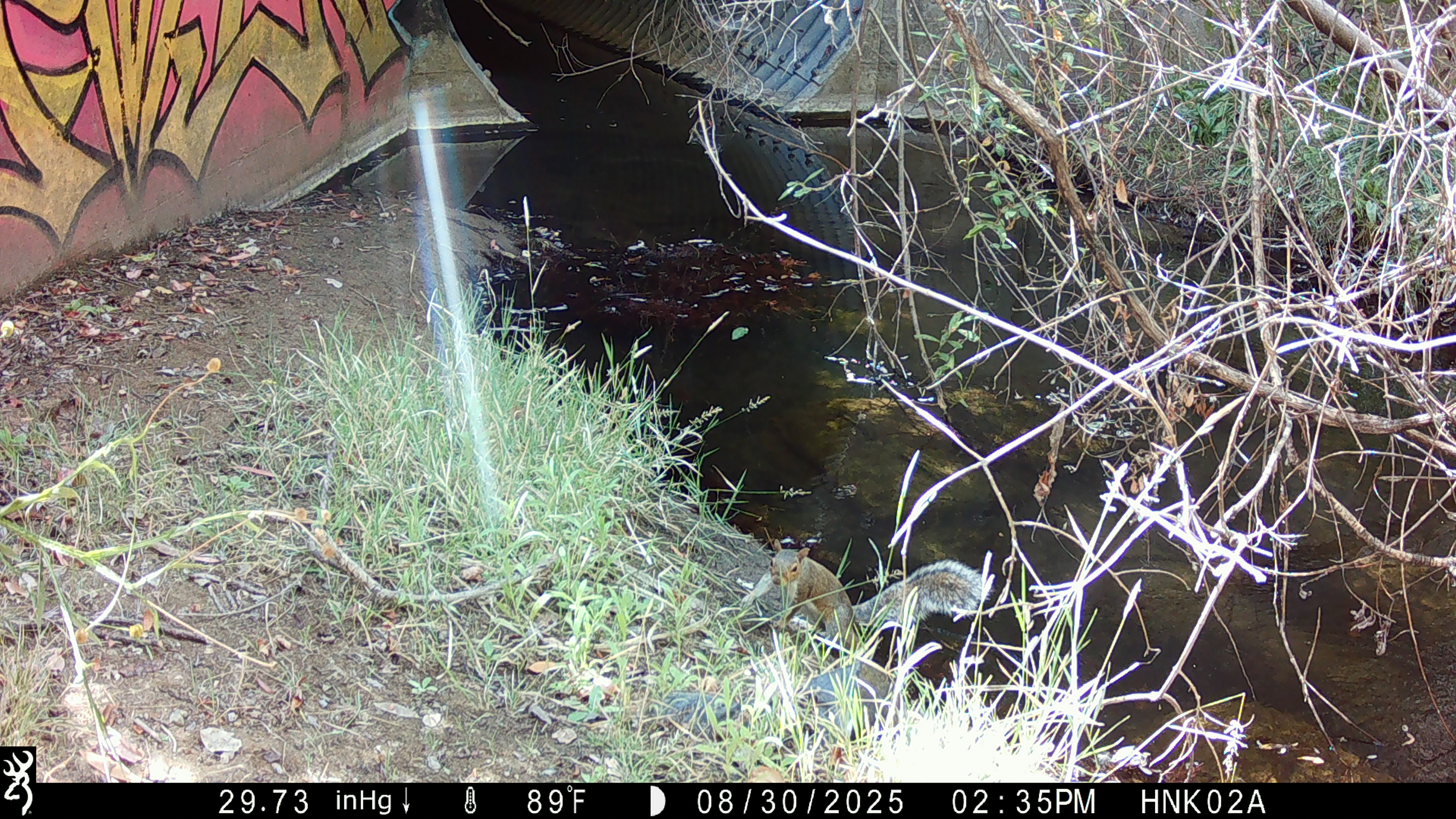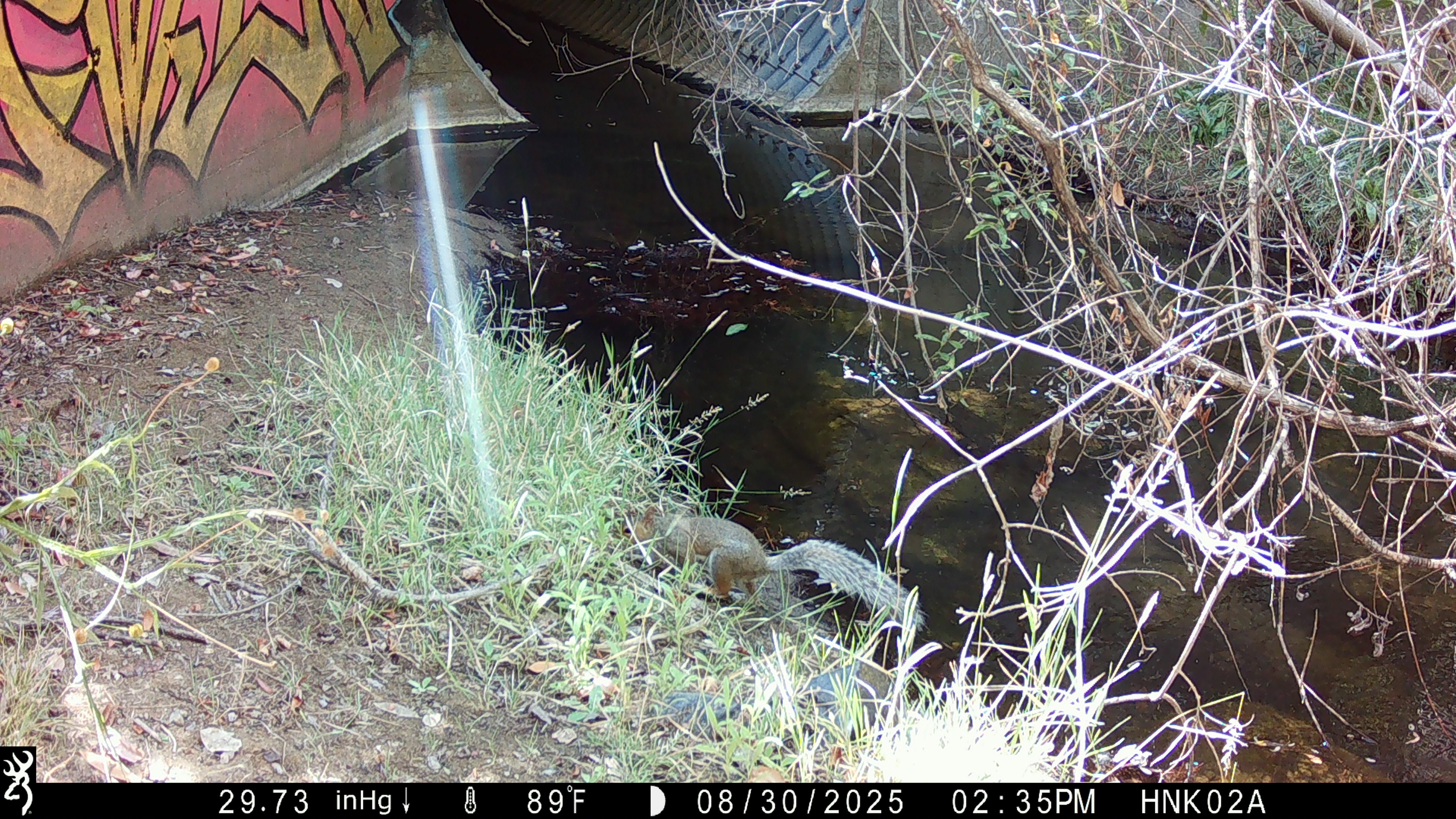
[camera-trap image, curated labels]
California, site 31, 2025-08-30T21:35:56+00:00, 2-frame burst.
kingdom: Animalia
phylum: Chordata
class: Mammalia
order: Rodentia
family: Sciuridae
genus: Sciurus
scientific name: Sciurus carolinensis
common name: eastern gray squirrel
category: eastern grey squirrel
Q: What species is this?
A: Eastern grey squirrel (eastern gray squirrel) (Sciurus carolinensis).